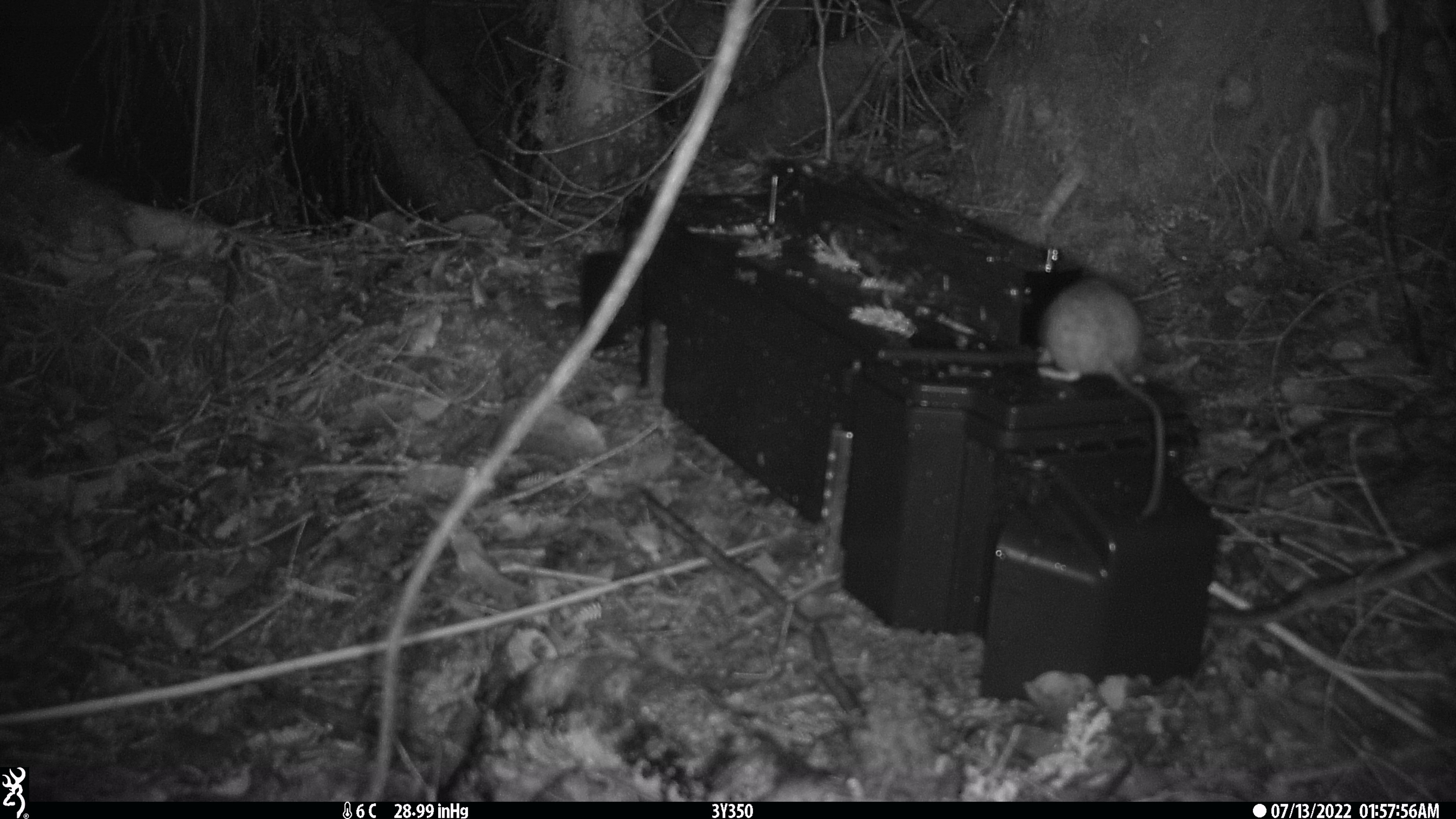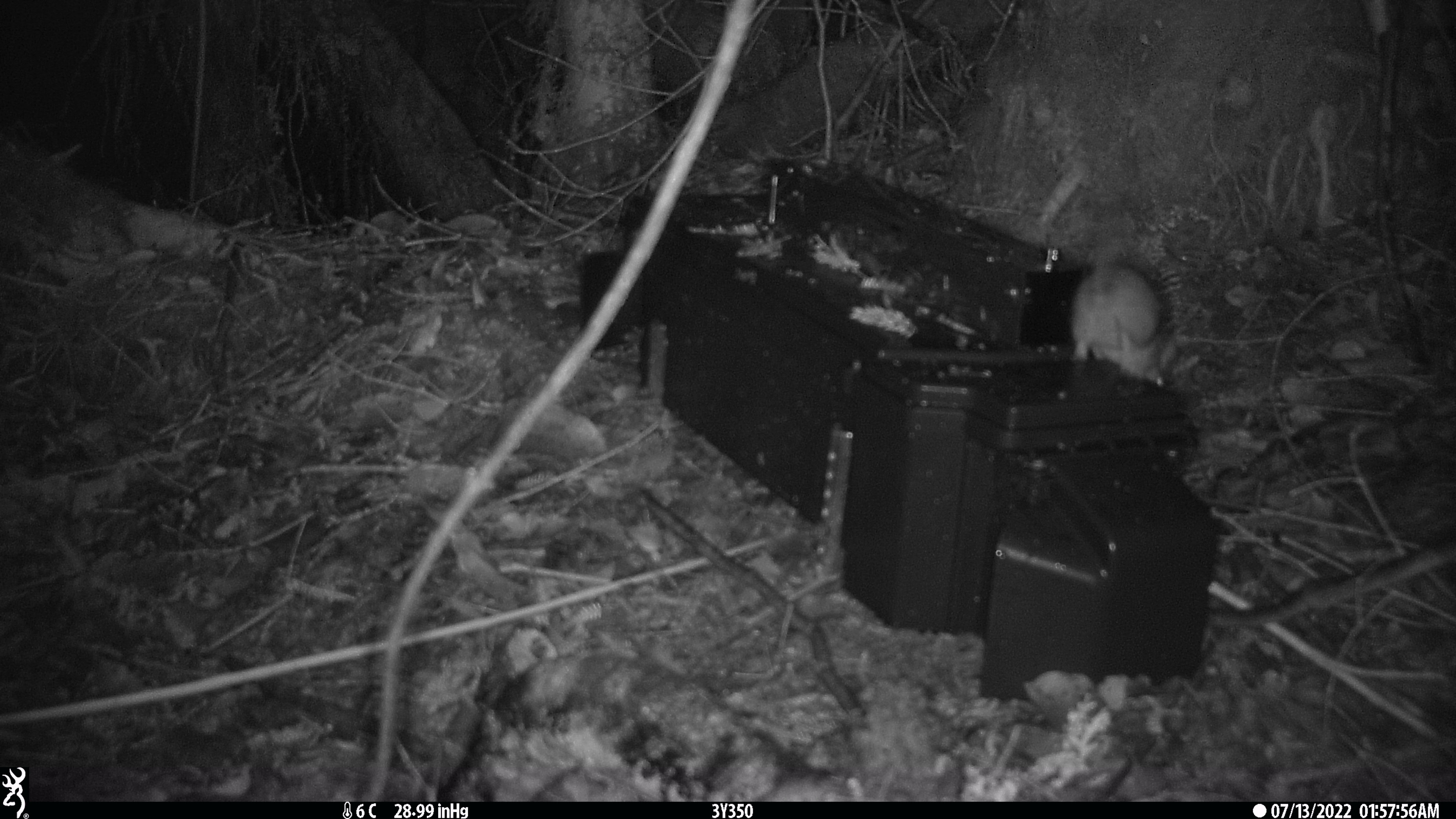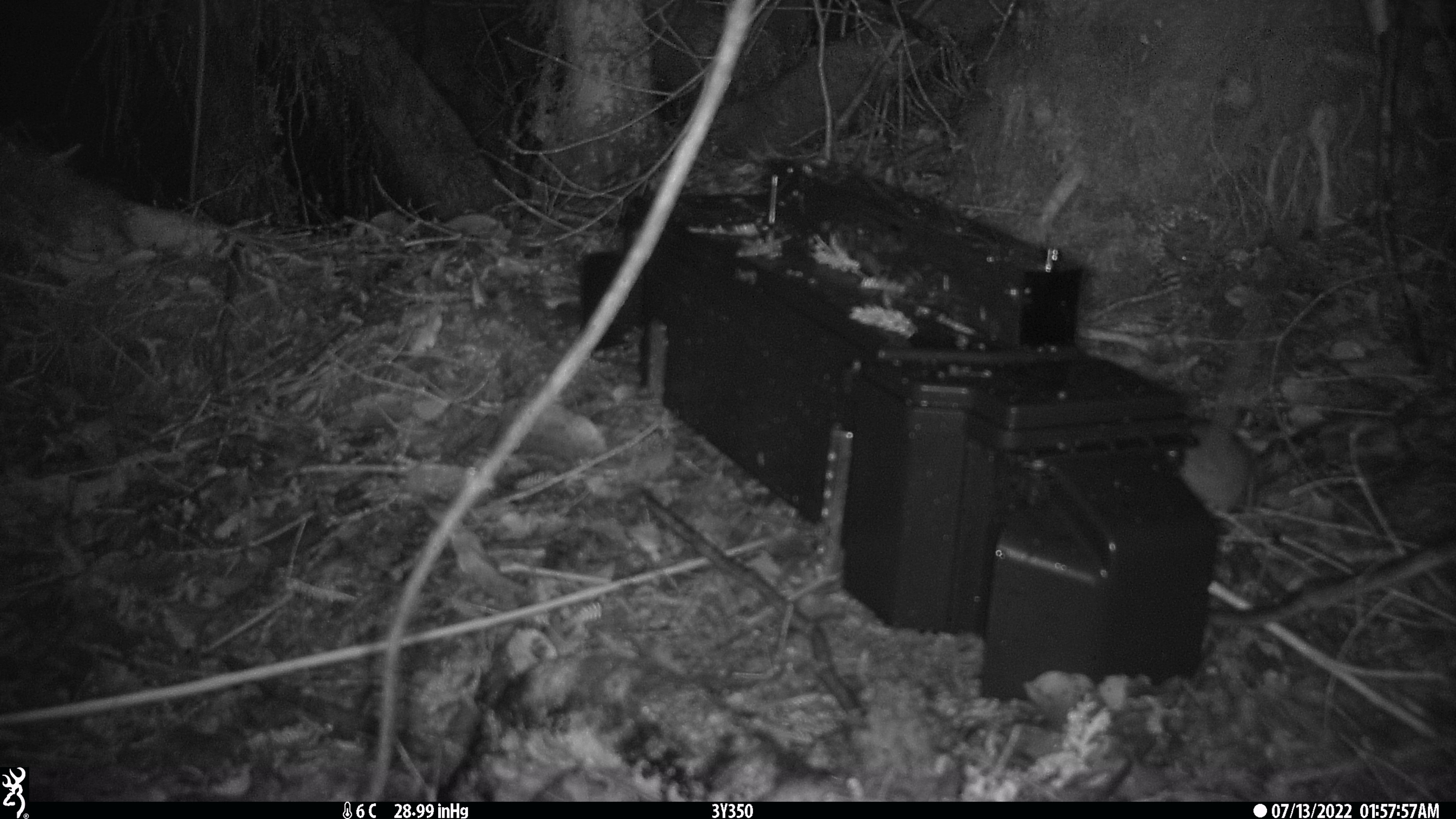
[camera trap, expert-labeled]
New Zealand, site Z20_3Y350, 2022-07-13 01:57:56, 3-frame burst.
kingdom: Animalia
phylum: Chordata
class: Mammalia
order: Rodentia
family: Muridae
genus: Rattus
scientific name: Rattus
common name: rat